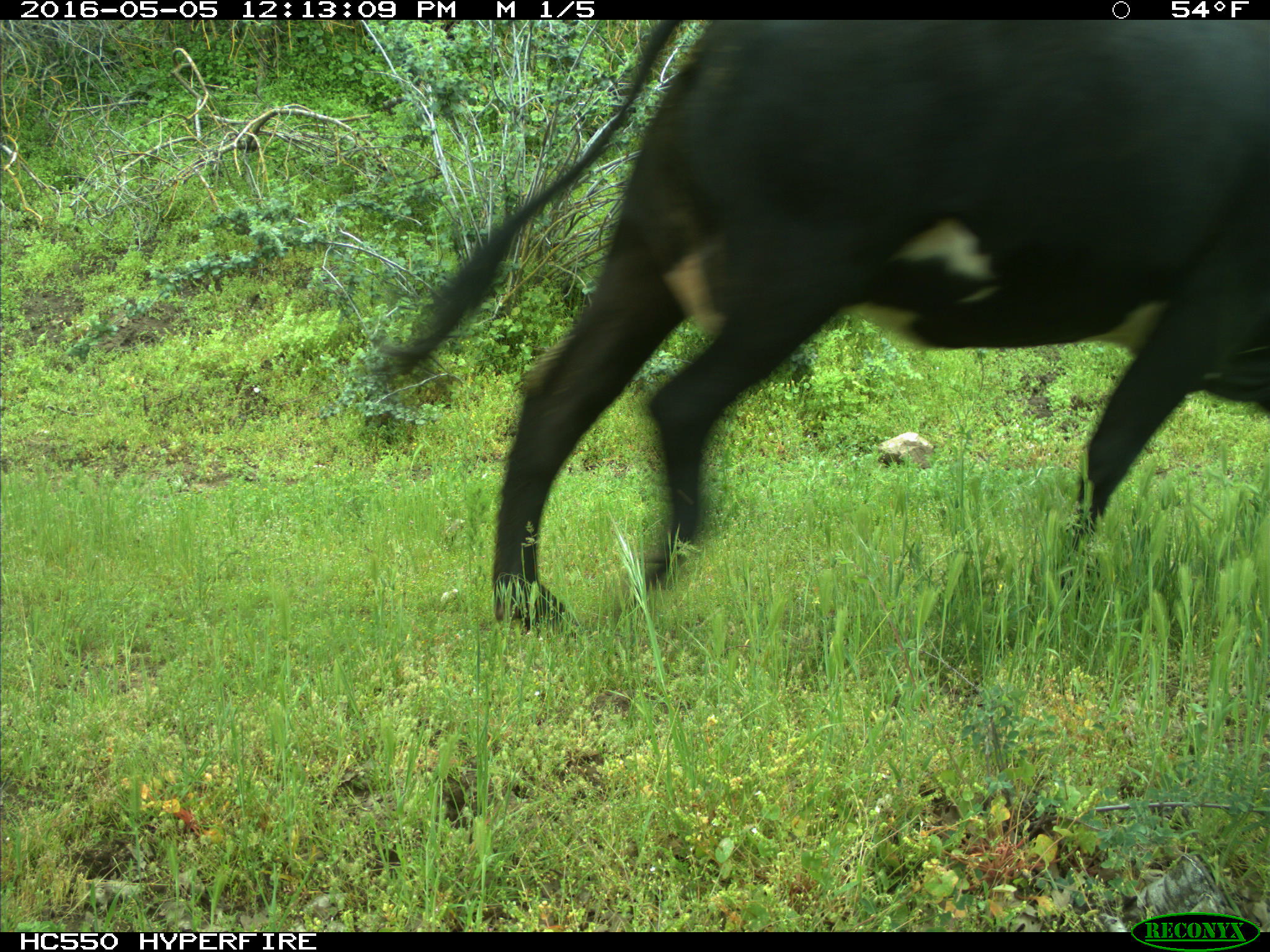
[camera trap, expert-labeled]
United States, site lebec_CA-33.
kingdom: Animalia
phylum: Chordata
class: Mammalia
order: Artiodactyla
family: Bovidae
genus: Bos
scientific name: Bos taurus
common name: domestic cow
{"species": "Bos taurus (domestic cow)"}